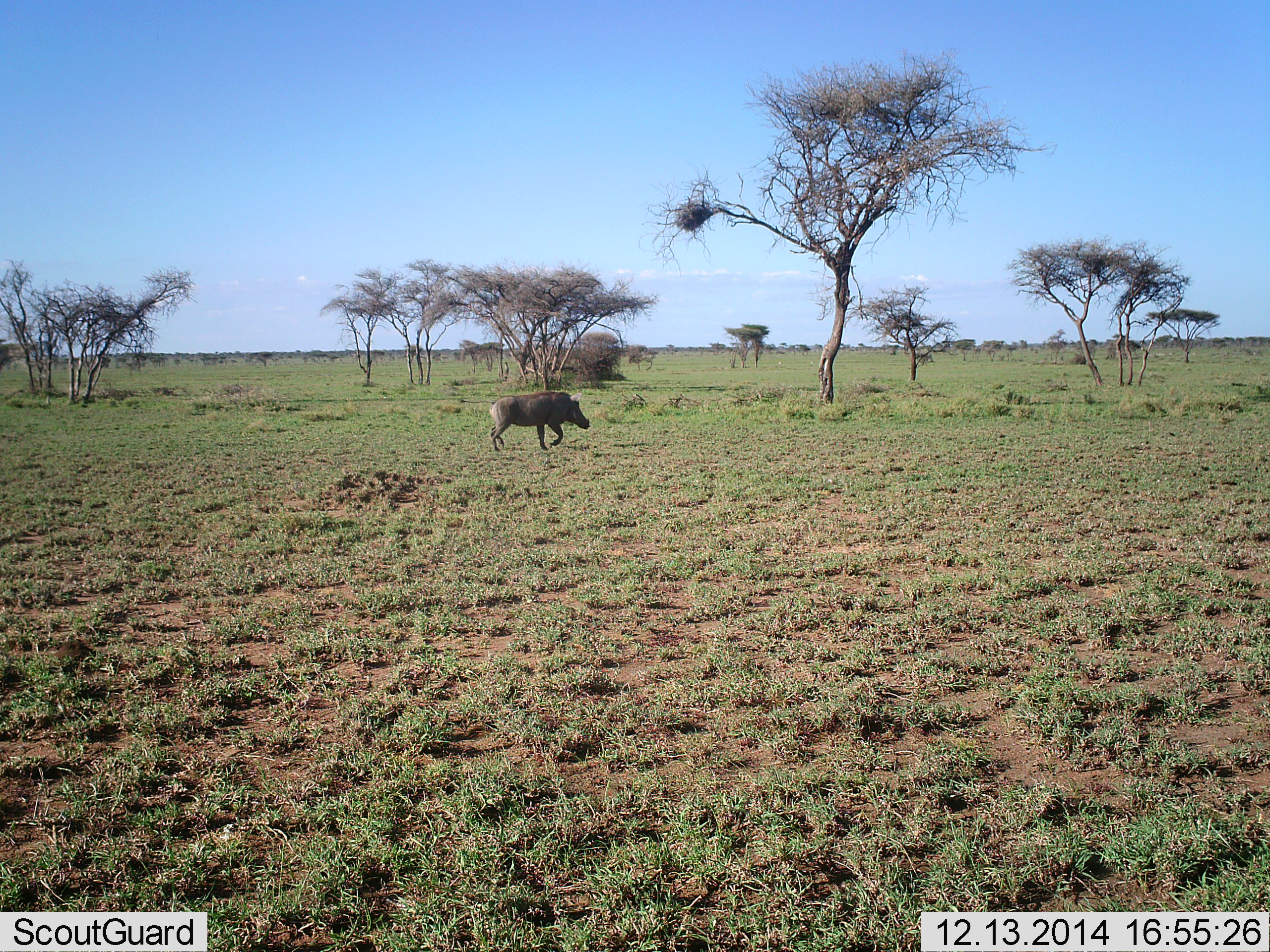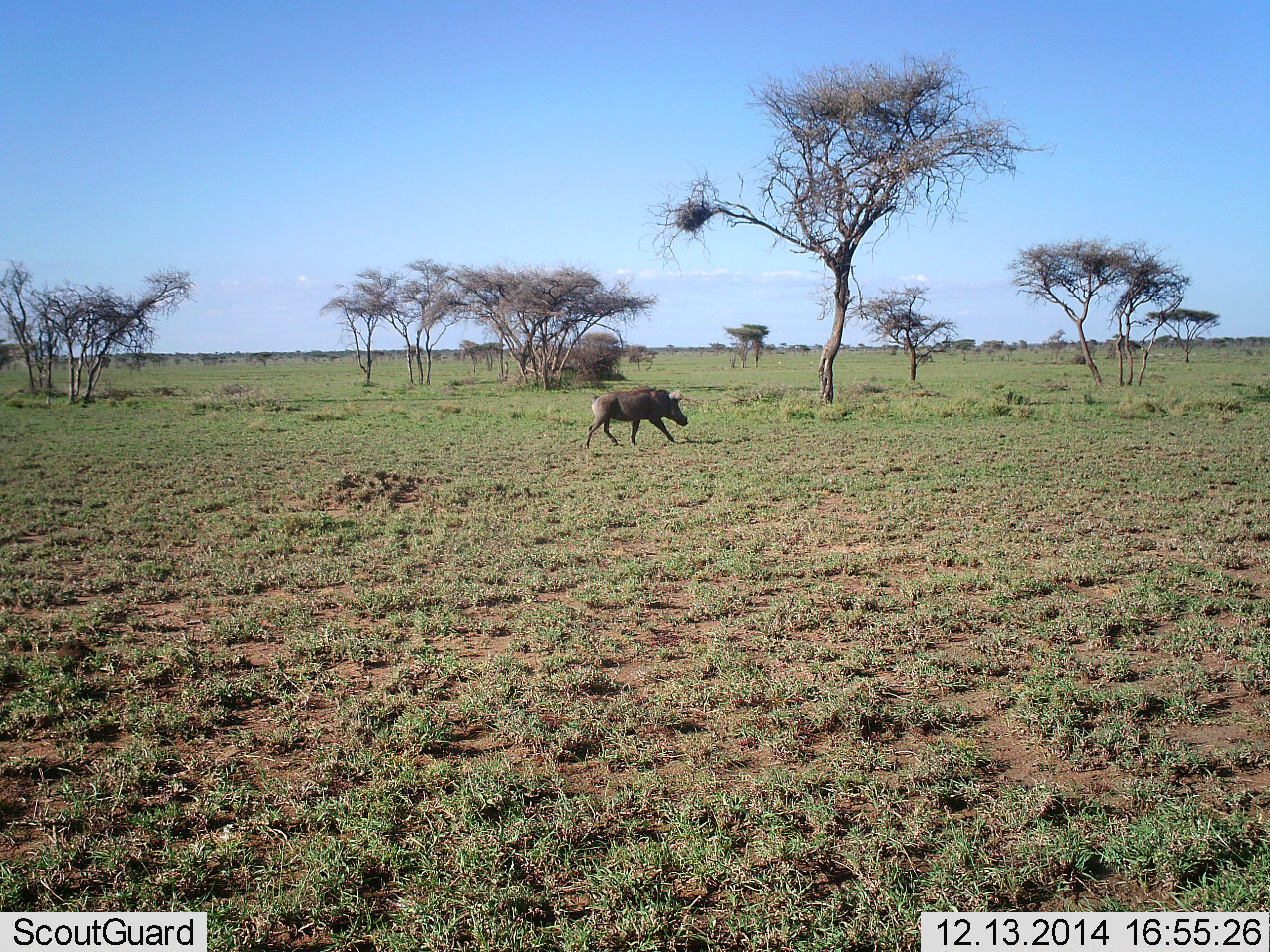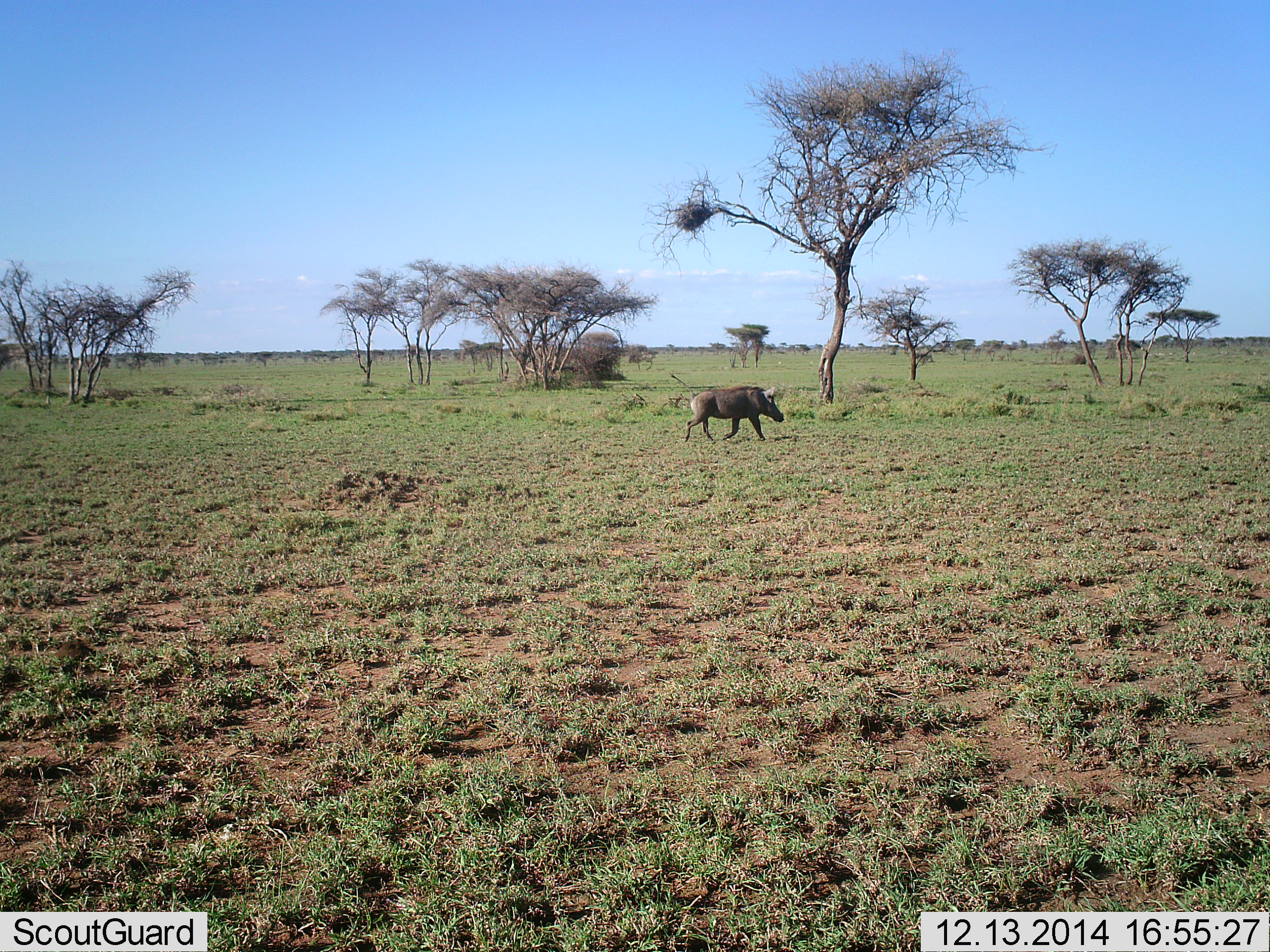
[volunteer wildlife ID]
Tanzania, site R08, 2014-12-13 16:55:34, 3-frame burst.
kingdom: Animalia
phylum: Chordata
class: Mammalia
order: Artiodactyla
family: Suidae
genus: Phacochoerus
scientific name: Phacochoerus africanus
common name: warthog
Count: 1.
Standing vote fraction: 0%.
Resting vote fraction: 0%.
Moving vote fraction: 100%.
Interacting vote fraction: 0%.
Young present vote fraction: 0%.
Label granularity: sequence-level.